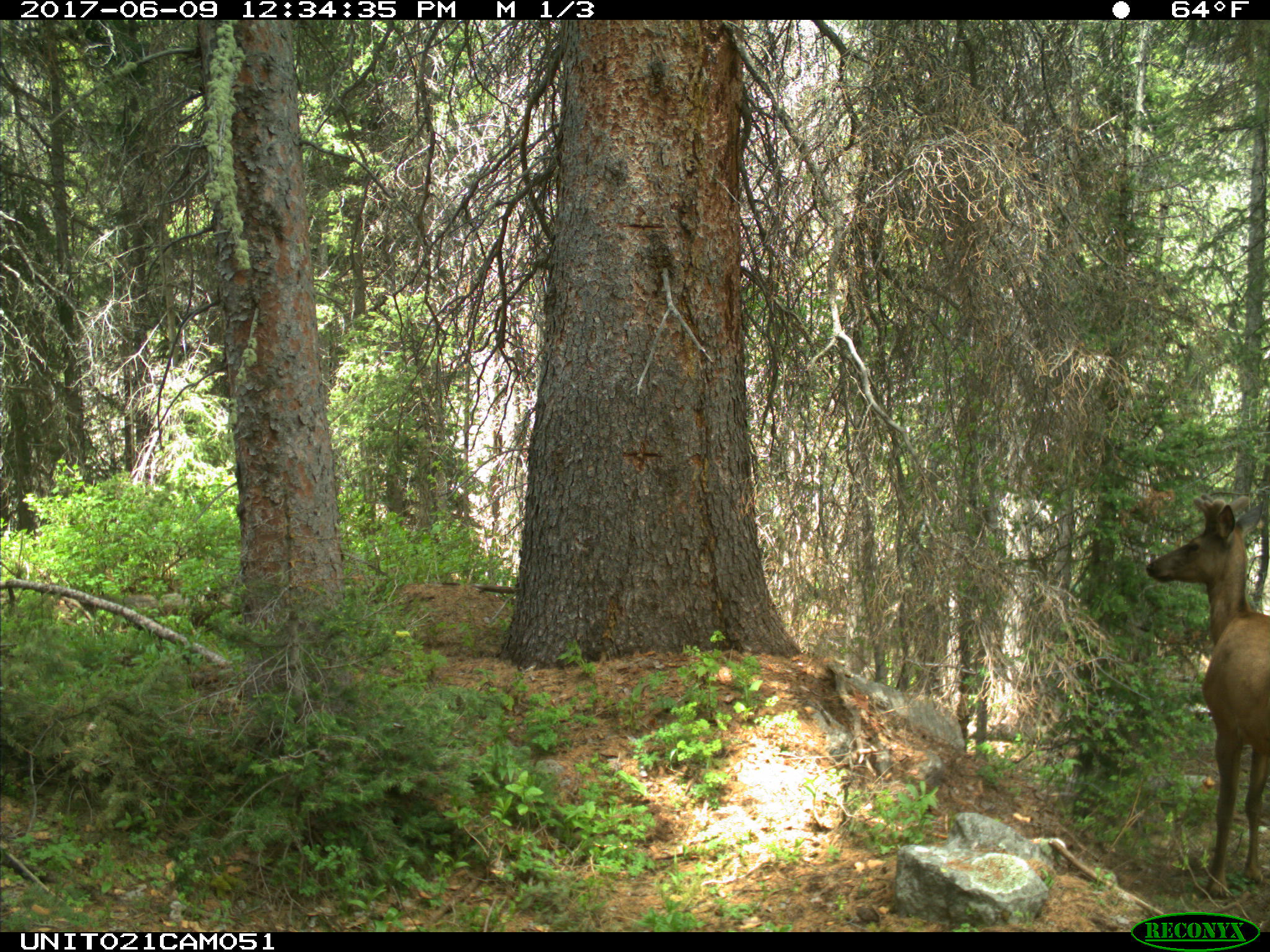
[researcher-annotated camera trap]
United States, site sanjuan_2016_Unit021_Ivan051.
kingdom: Animalia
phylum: Chordata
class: Mammalia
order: Artiodactyla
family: Cervidae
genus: Cervus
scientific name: Cervus elaphus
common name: red deer